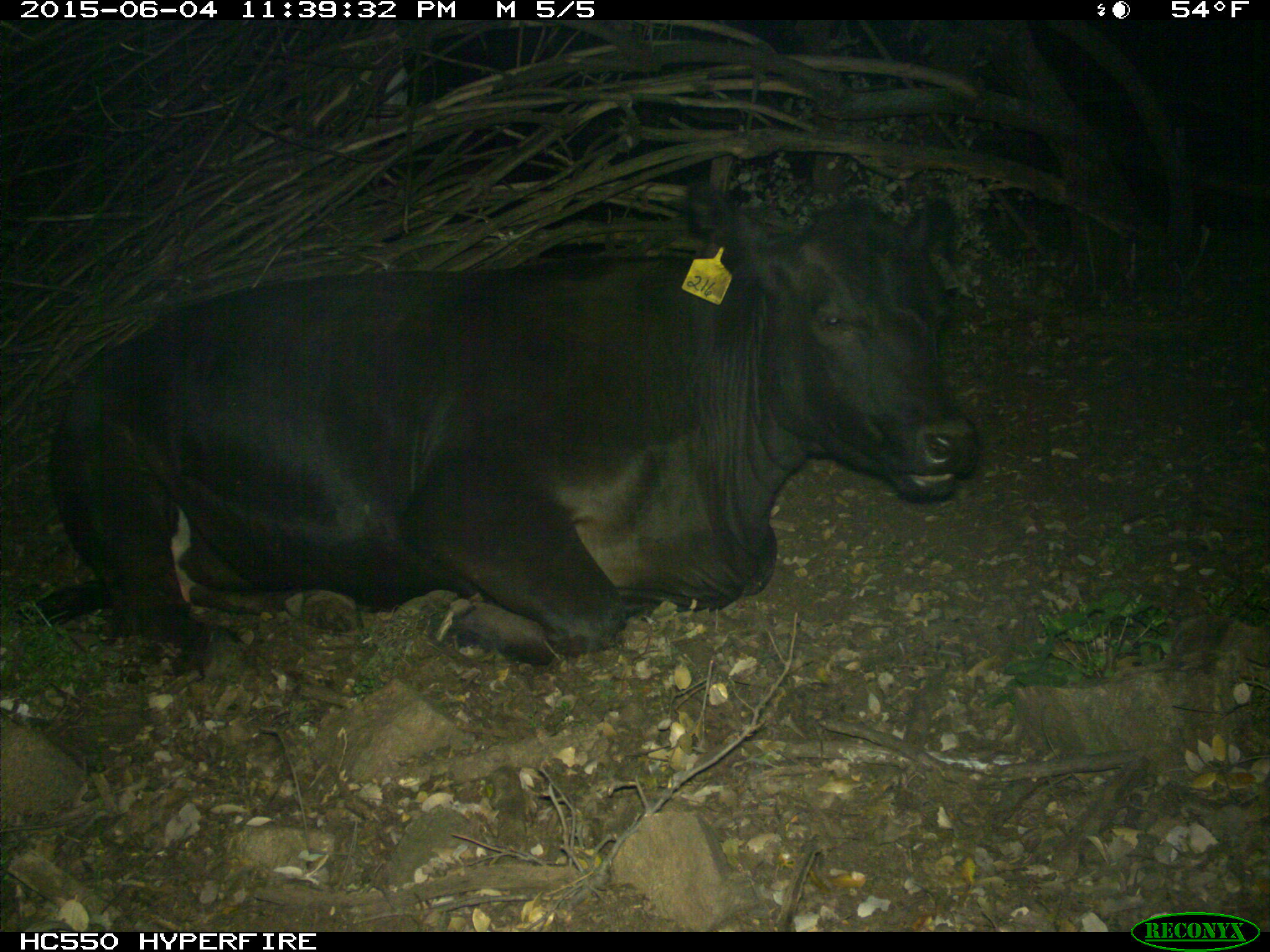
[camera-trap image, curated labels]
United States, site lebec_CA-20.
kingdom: Animalia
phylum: Chordata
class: Mammalia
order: Artiodactyla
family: Bovidae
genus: Bos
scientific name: Bos taurus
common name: domestic cow